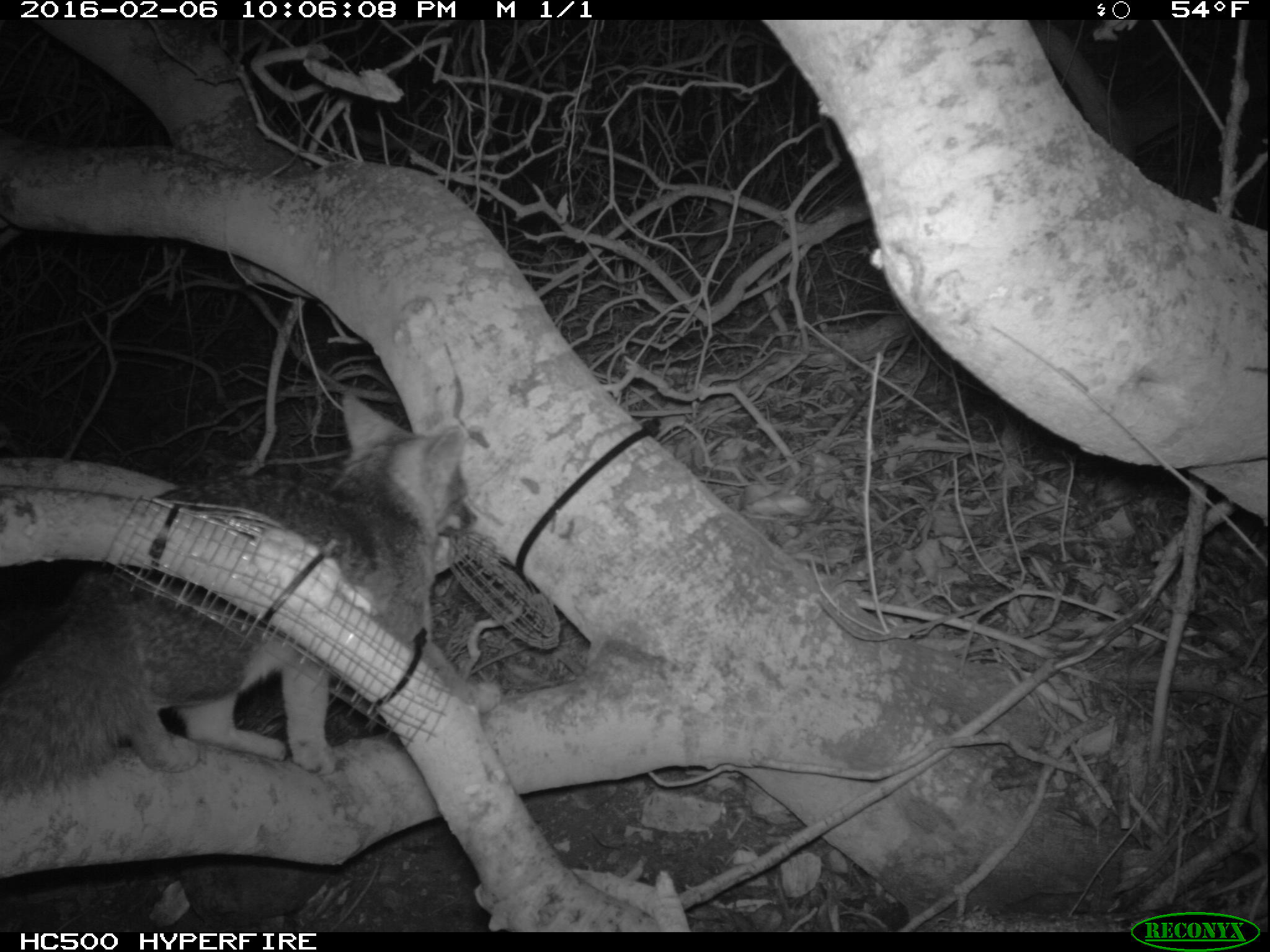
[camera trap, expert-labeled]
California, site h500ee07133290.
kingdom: Animalia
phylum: Chordata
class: Mammalia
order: Carnivora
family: Canidae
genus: Urocyon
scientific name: Urocyon littoralis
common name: island fox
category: fox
Fox (island fox) (Urocyon littoralis).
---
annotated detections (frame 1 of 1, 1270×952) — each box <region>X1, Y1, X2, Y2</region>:
fox: <region>0, 392, 477, 795</region>